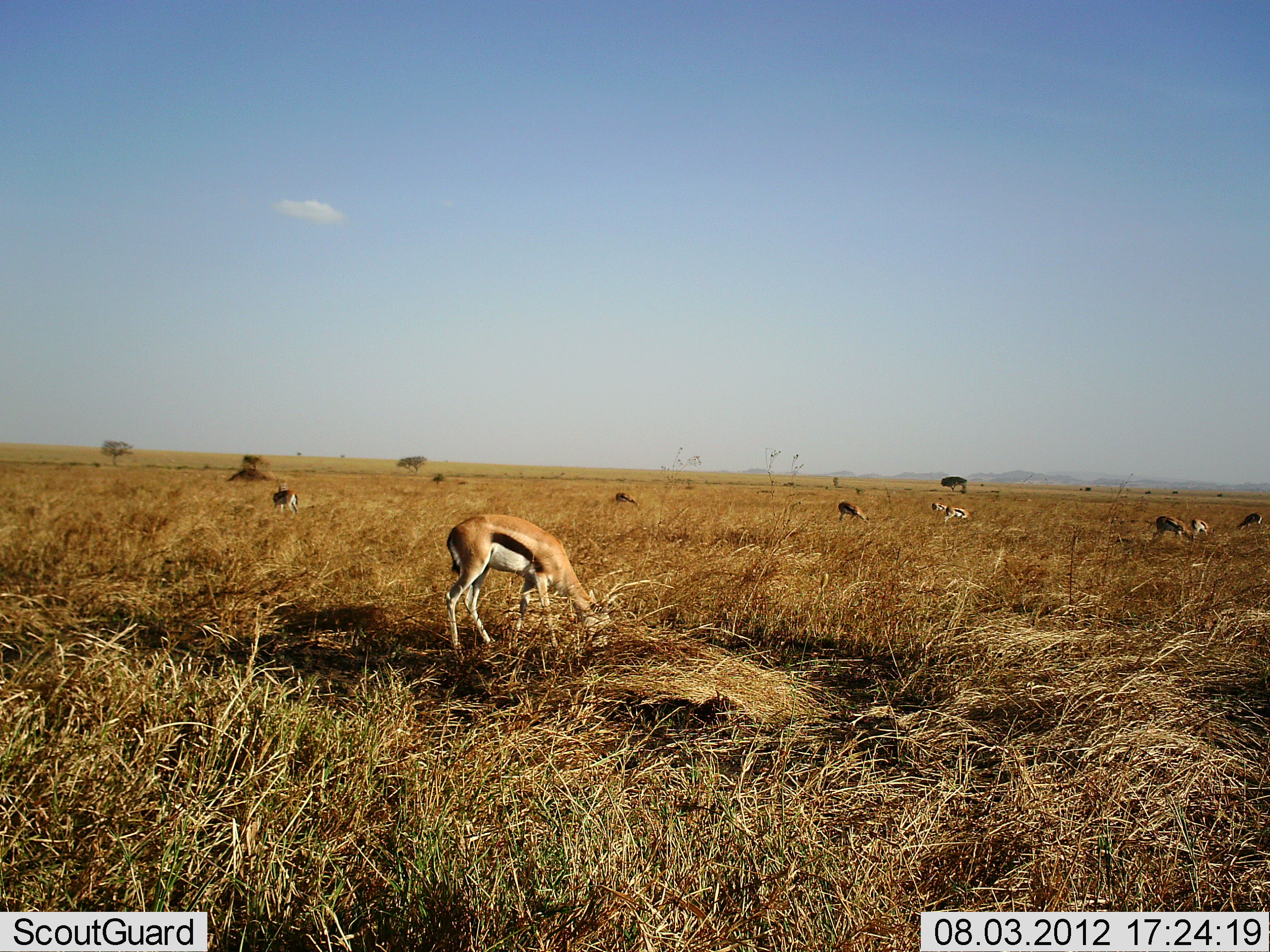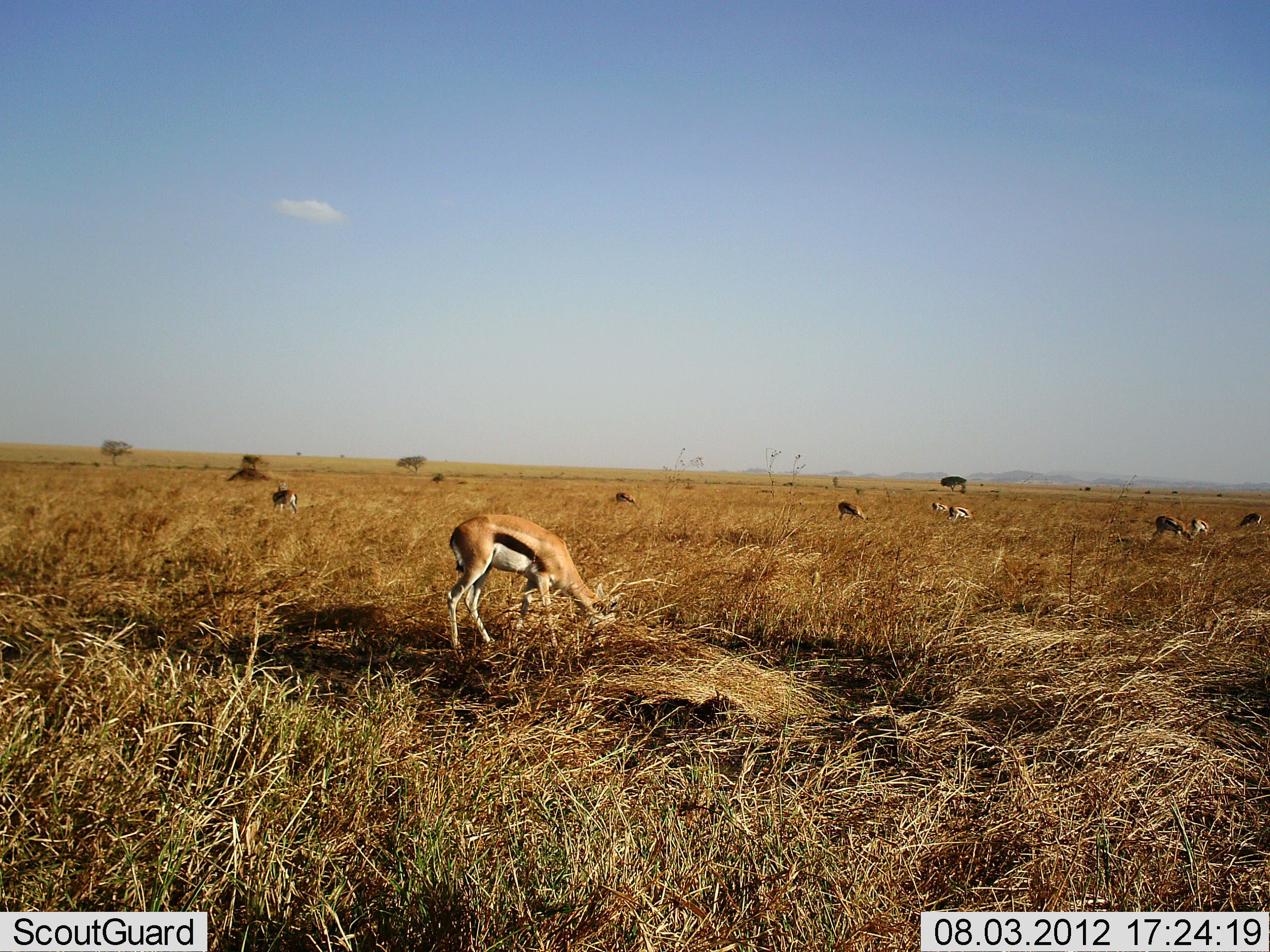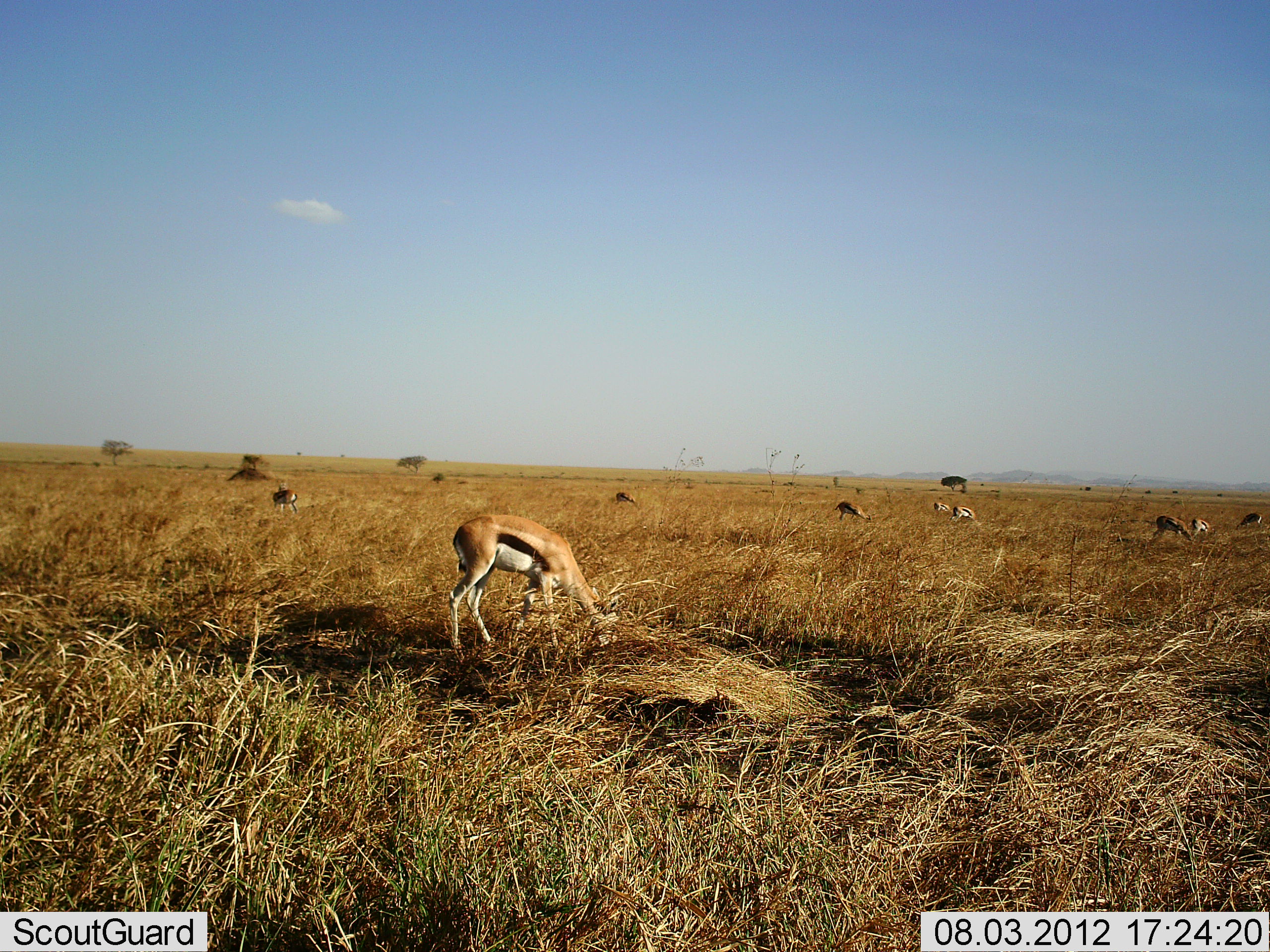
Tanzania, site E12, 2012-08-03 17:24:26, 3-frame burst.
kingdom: Animalia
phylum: Chordata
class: Mammalia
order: Artiodactyla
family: Bovidae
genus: Eudorcas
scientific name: Eudorcas thomsonii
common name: thomson's gazelle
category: gazellethomsons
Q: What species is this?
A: Gazellethomsons (thomson's gazelle) (Eudorcas thomsonii).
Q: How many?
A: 9.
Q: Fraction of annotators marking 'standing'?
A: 40%.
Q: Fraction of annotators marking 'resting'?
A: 0%.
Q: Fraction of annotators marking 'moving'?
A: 0%.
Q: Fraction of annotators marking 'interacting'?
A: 0%.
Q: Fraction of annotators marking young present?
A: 0%.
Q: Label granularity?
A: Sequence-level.